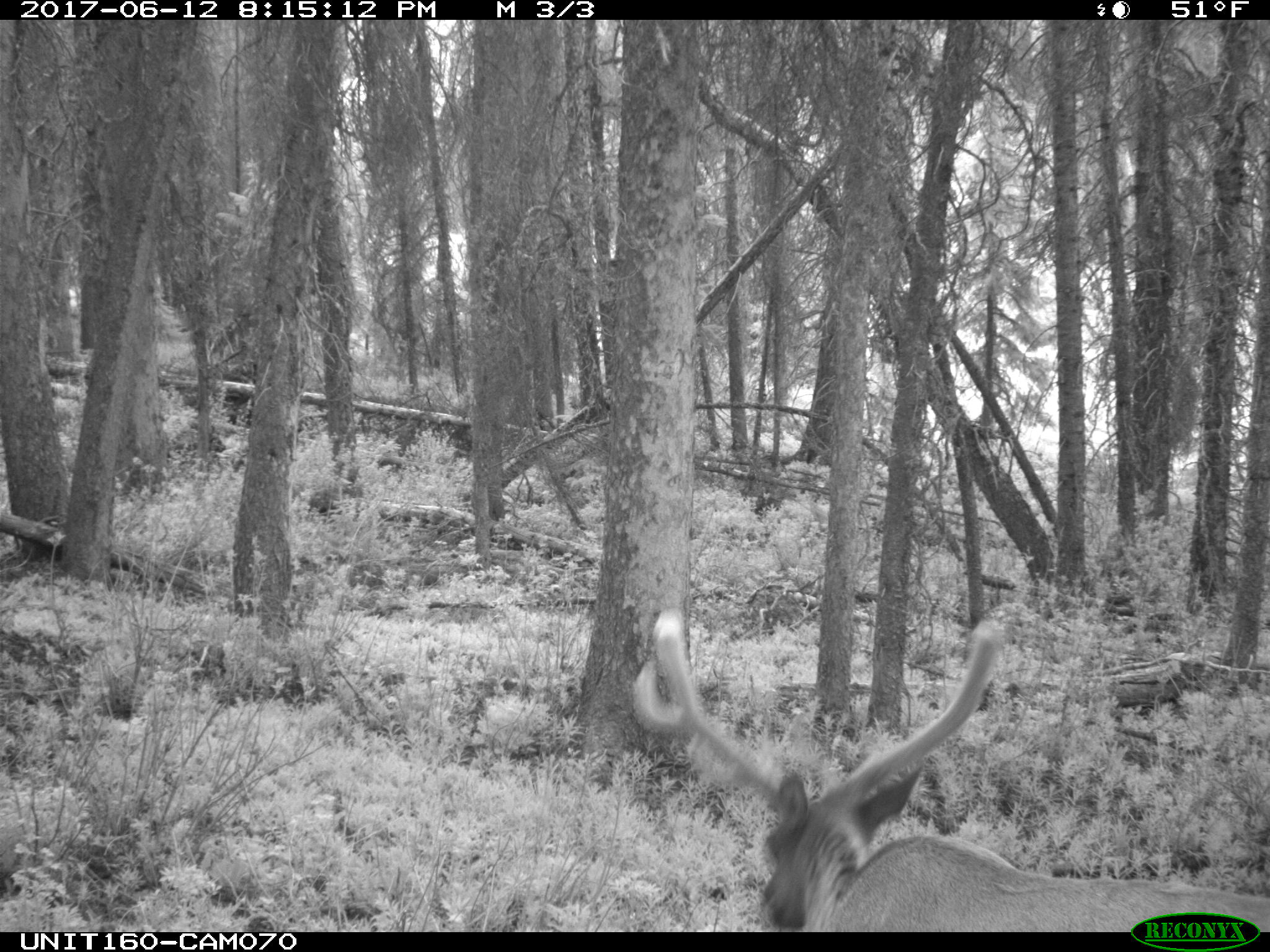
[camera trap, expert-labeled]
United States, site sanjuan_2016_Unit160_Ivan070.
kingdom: Animalia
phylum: Chordata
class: Mammalia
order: Artiodactyla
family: Cervidae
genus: Cervus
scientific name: Cervus elaphus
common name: red deer